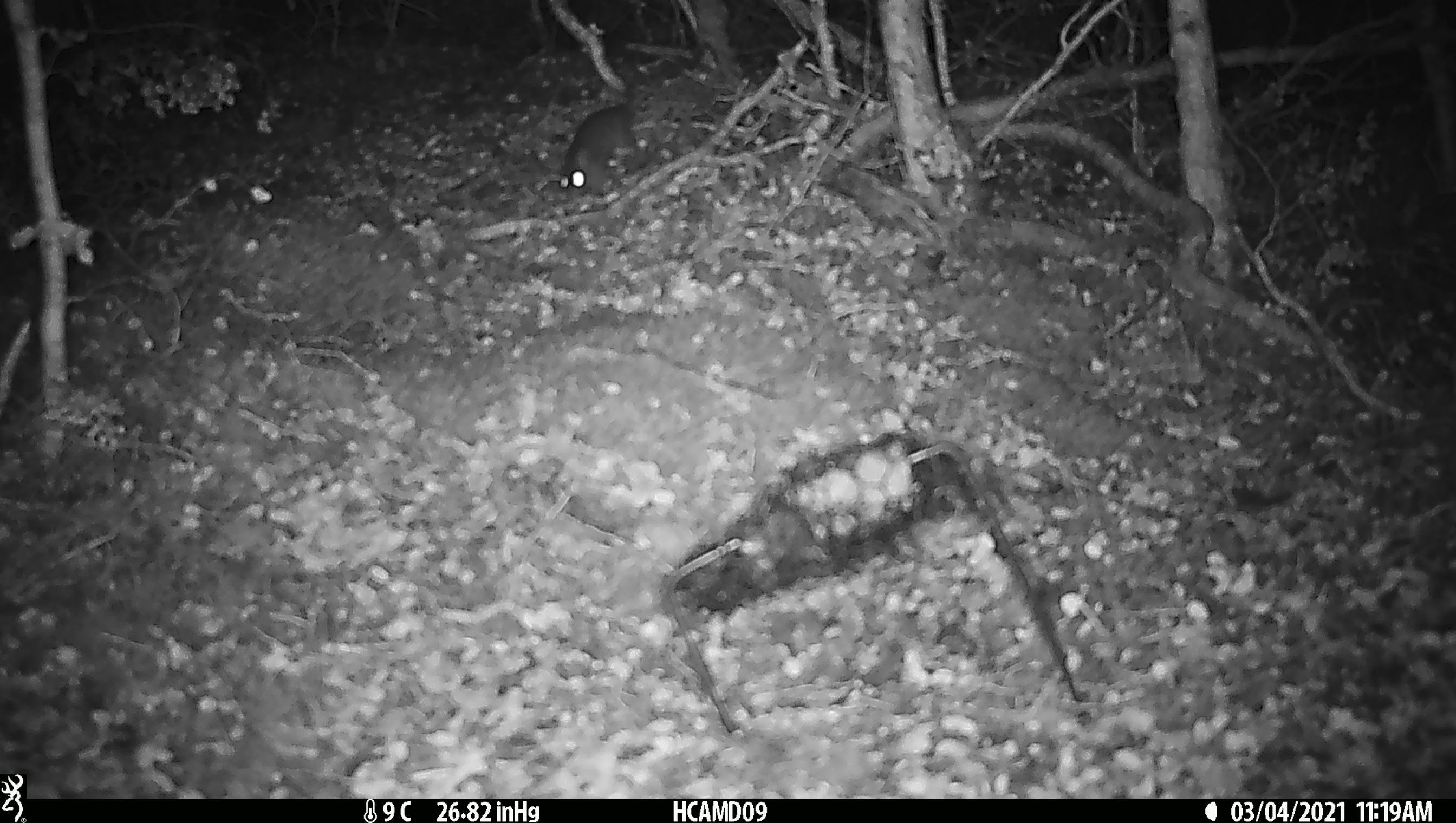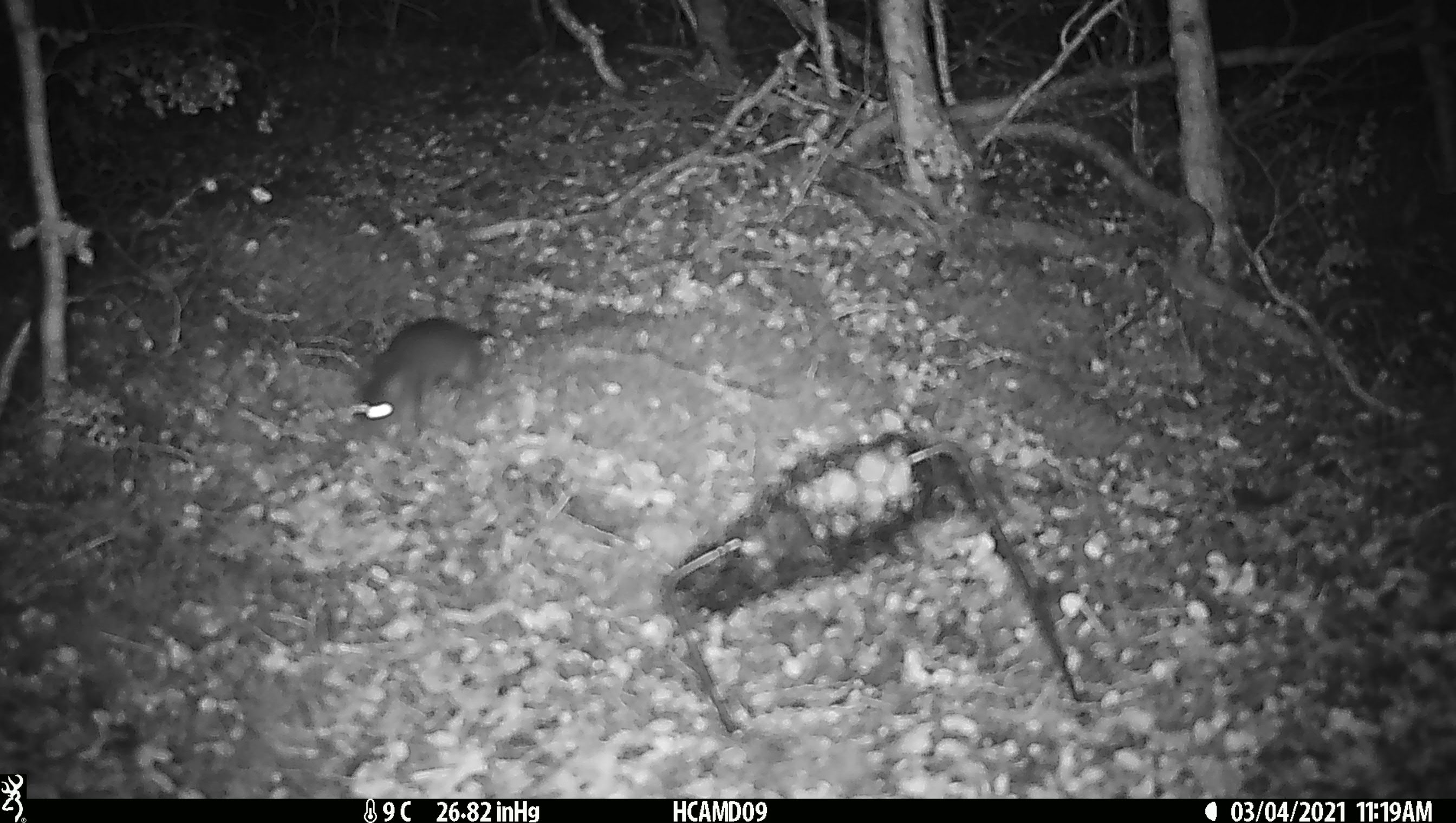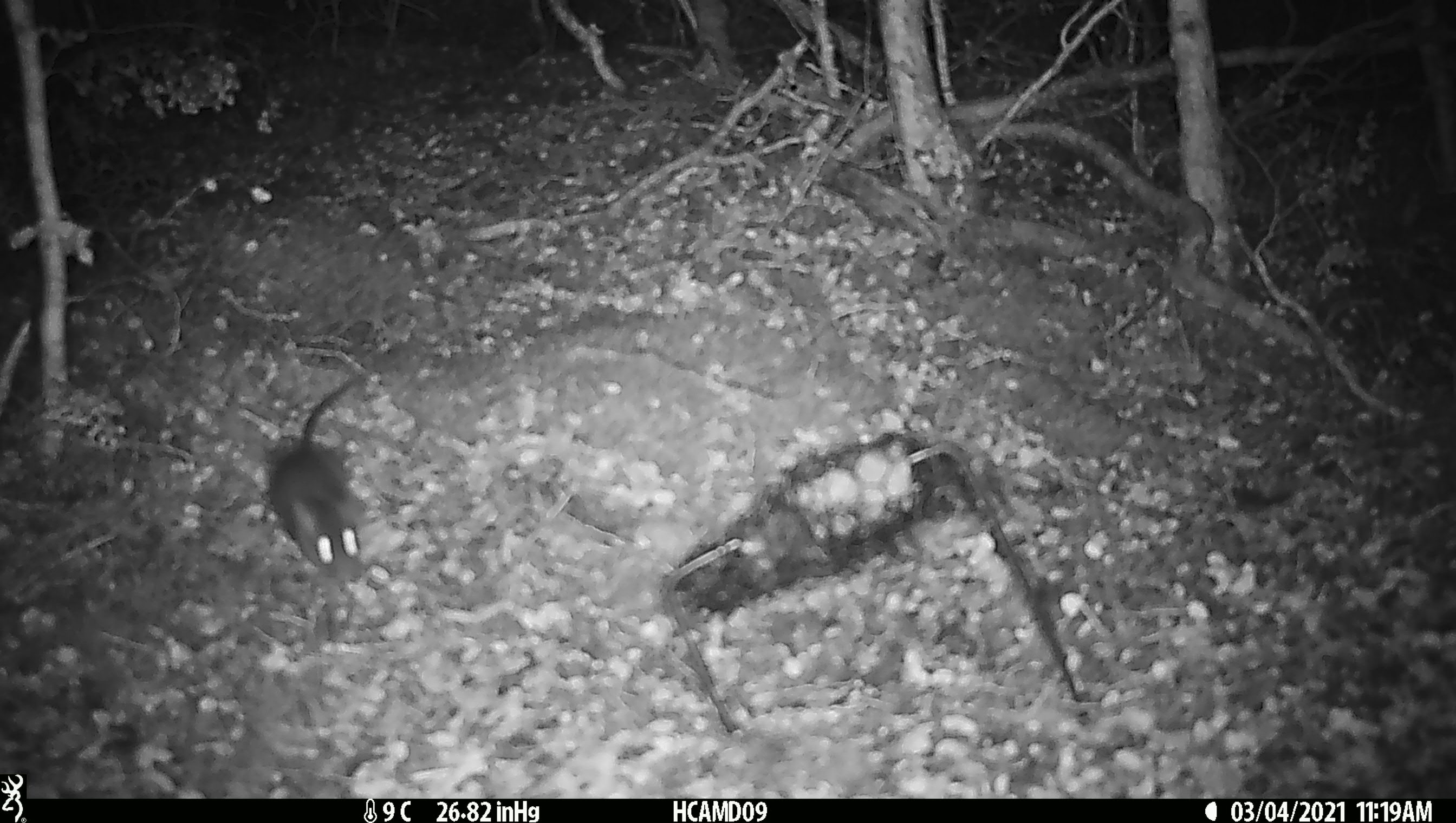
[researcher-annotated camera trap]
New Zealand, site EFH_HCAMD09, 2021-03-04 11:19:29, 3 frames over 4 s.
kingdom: Animalia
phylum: Chordata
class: Mammalia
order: Rodentia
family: Muridae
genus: Mus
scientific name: Mus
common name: mouse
Mouse (Mus).